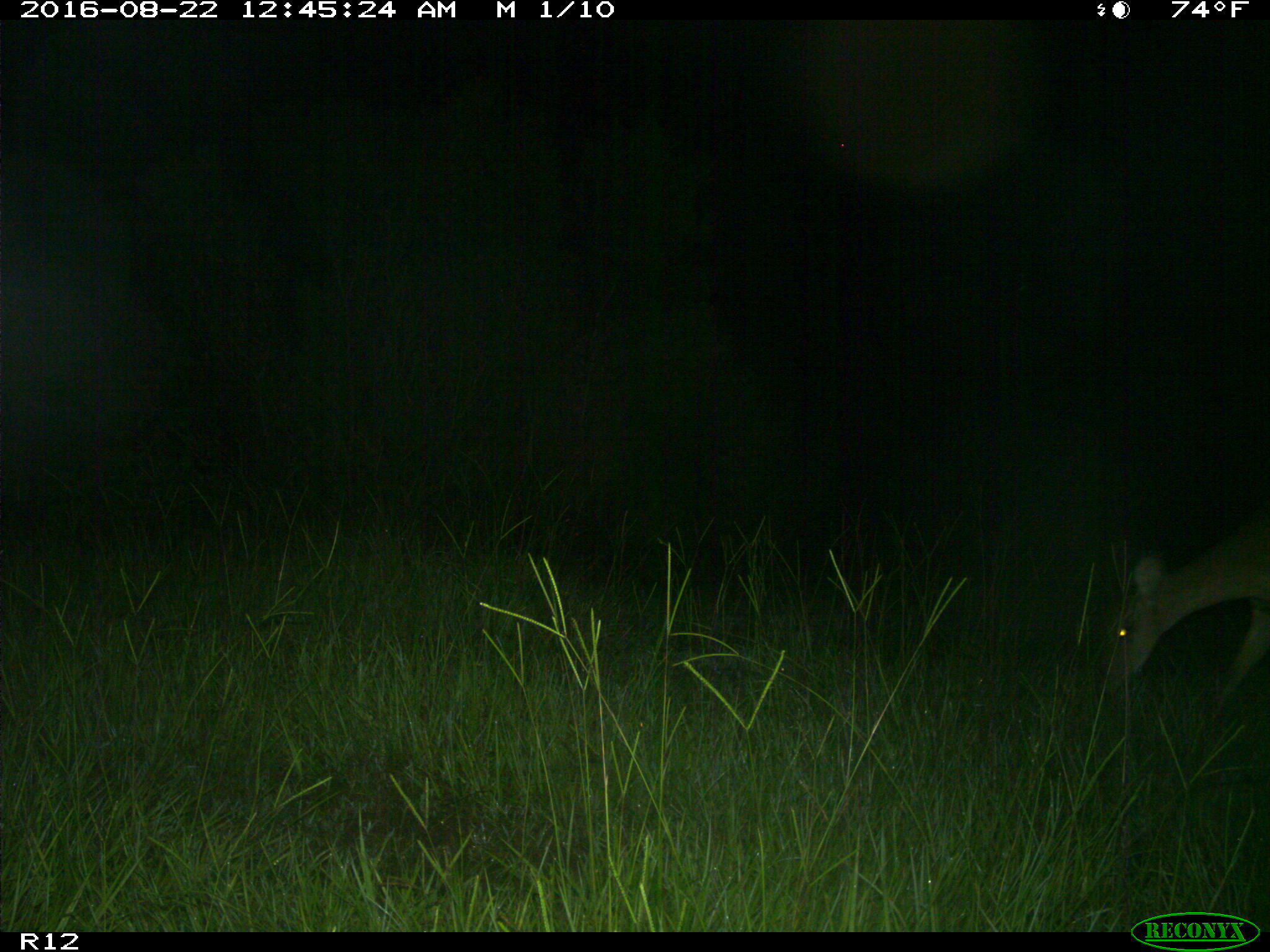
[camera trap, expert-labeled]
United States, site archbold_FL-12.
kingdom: Animalia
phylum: Chordata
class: Mammalia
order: Artiodactyla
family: Cervidae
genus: Odocoileus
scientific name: Odocoileus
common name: deer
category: unidentified deer